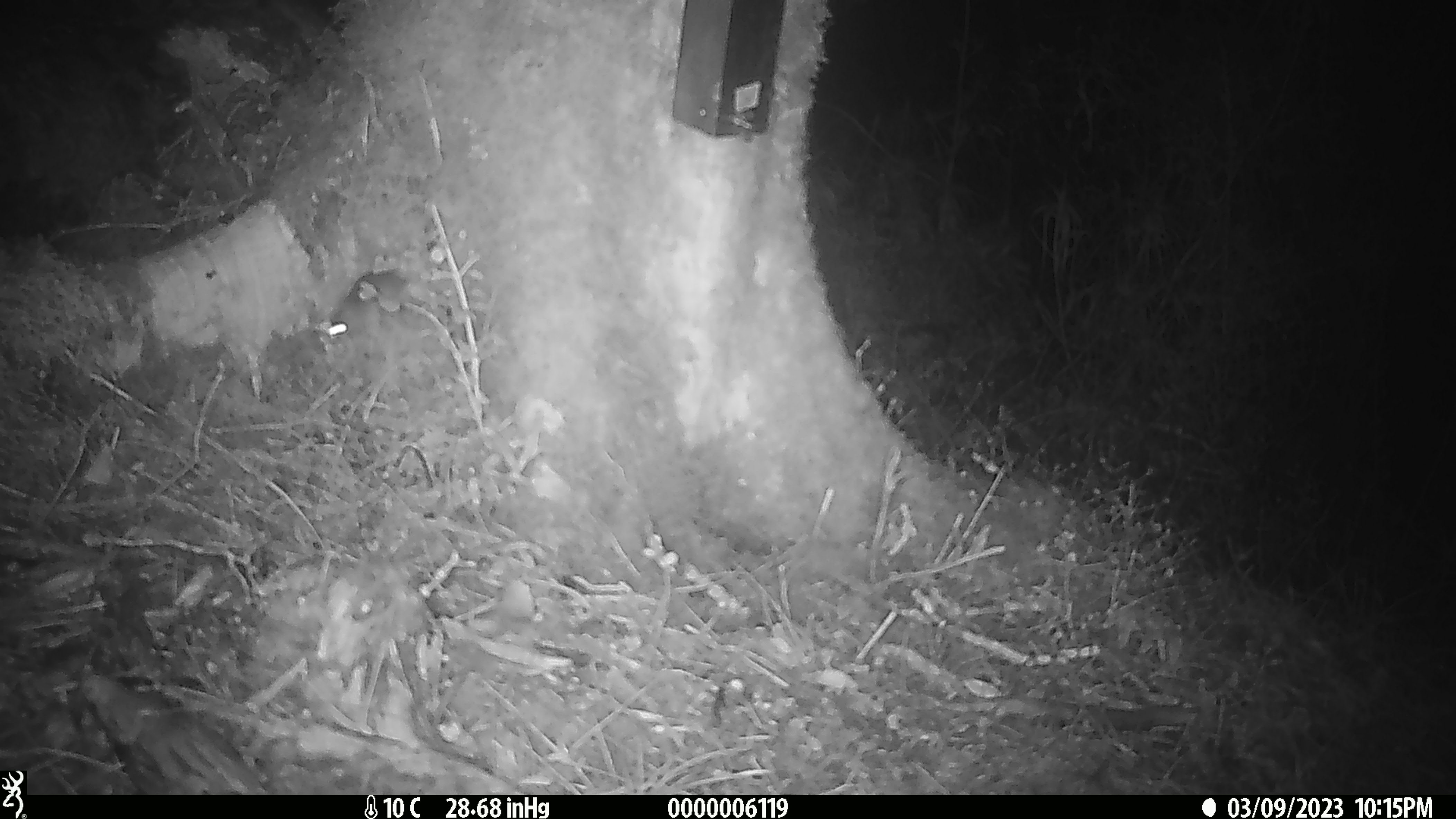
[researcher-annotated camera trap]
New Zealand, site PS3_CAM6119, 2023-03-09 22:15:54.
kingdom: Animalia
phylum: Chordata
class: Mammalia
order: Rodentia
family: Muridae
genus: Mus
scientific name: Mus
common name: mouse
Mouse (Mus).